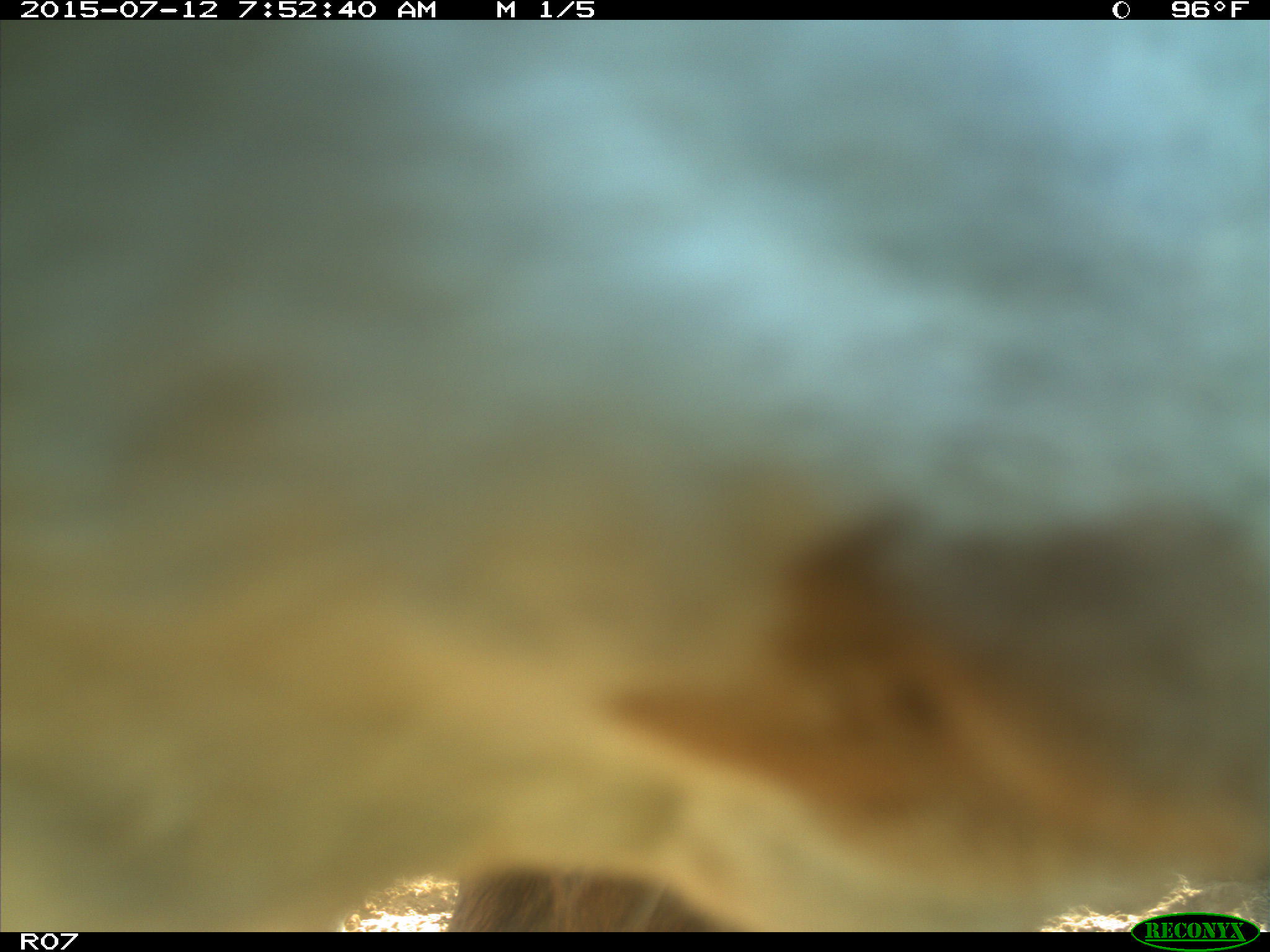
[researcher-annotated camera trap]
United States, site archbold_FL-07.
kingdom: Animalia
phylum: Chordata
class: Mammalia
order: Artiodactyla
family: Bovidae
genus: Bos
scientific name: Bos taurus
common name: domestic cow